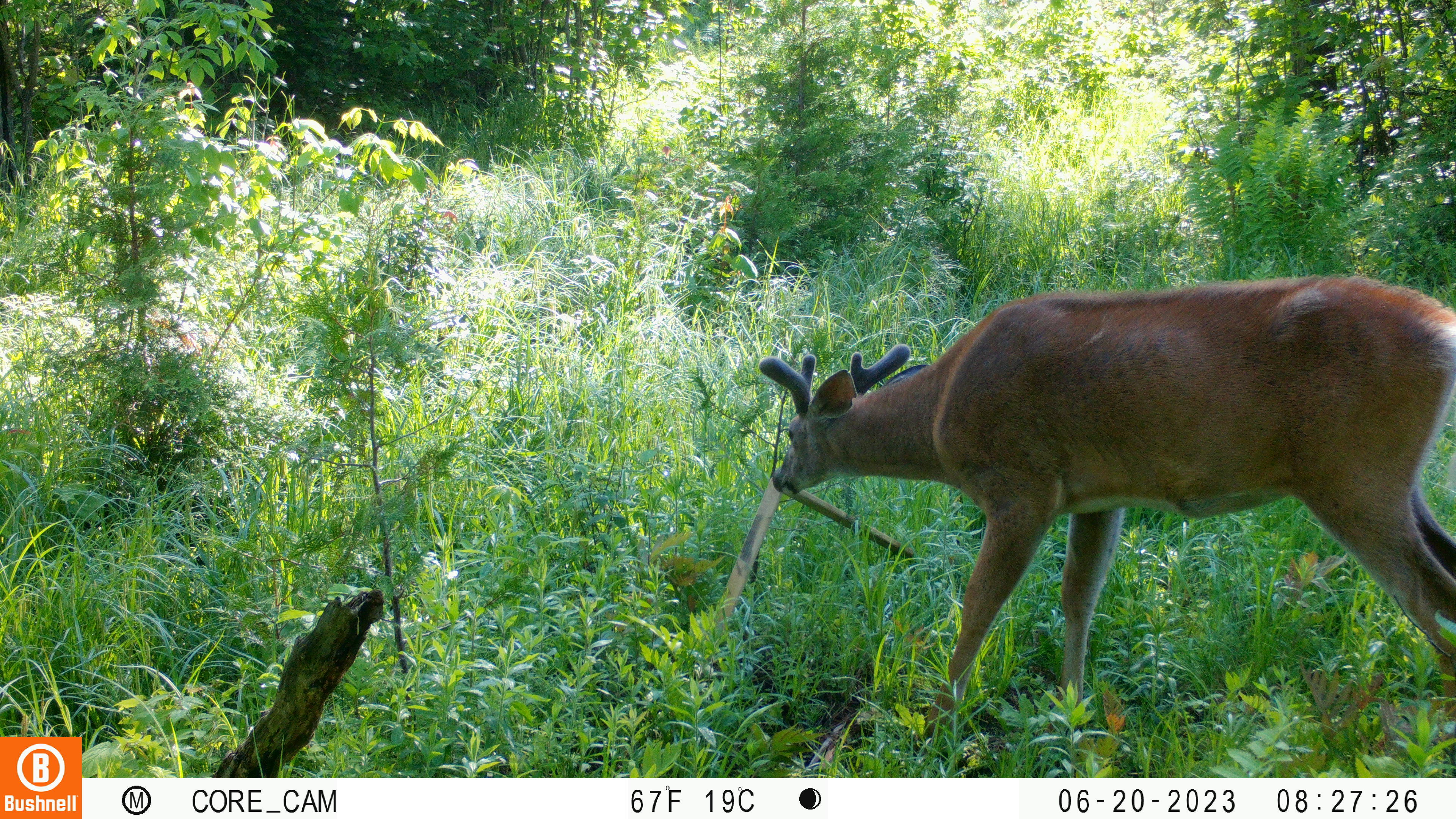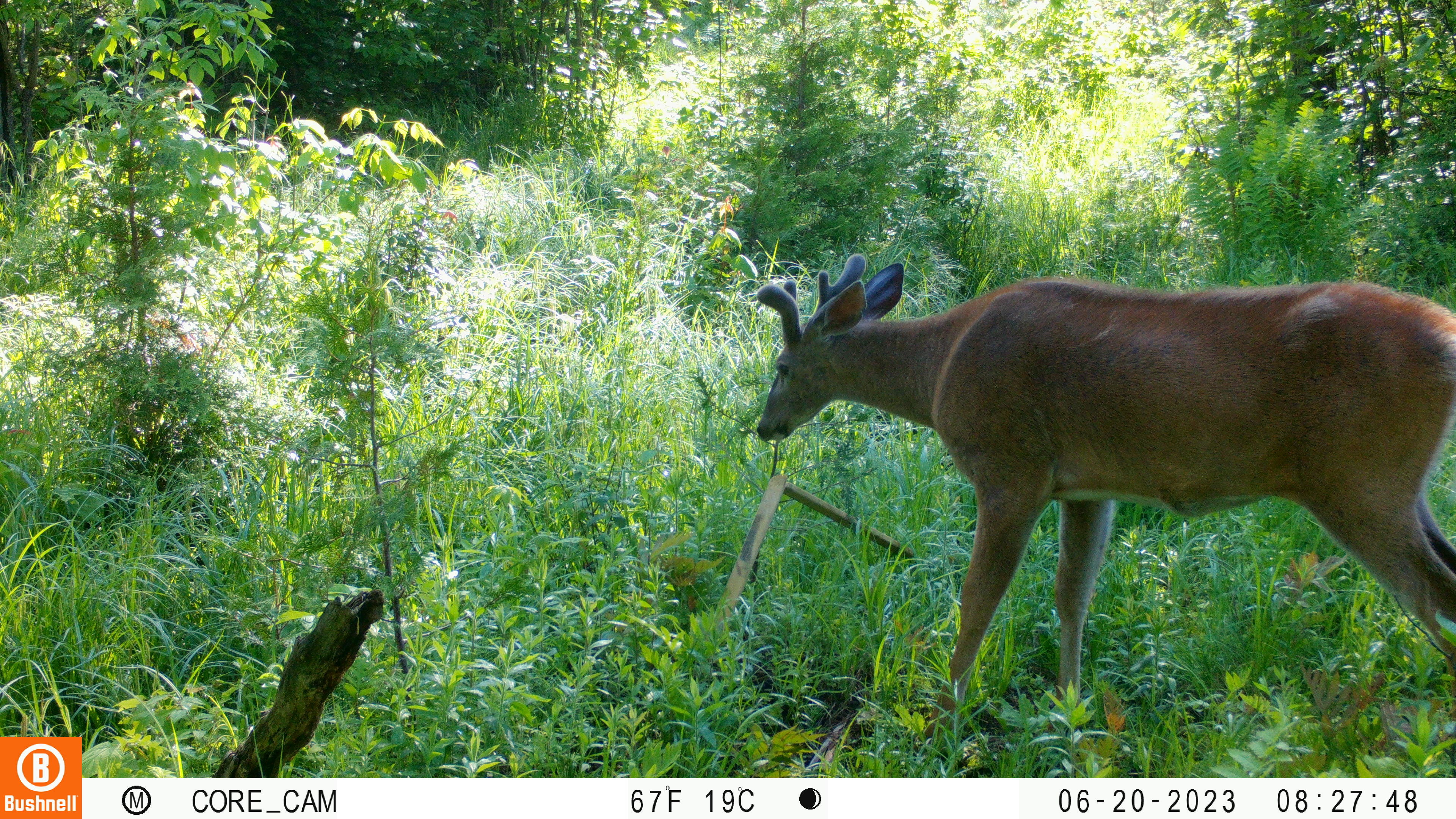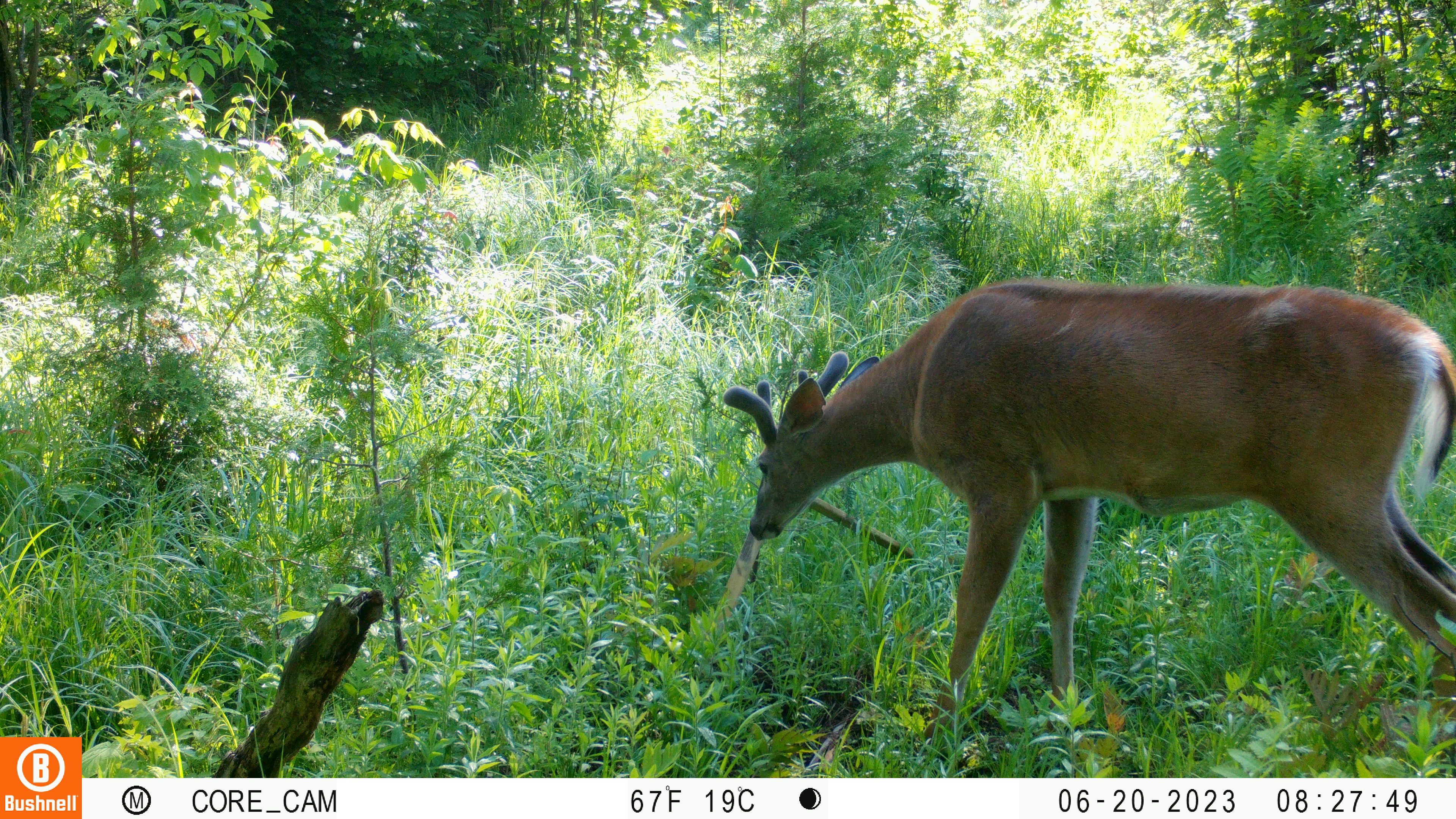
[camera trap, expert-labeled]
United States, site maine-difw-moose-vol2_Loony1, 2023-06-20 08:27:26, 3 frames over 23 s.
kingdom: Animalia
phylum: Chordata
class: Mammalia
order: Artiodactyla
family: Cervidae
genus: Odocoileus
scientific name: Odocoileus virginianus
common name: white-tailed deer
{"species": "white-tailed deer (Odocoileus virginianus)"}